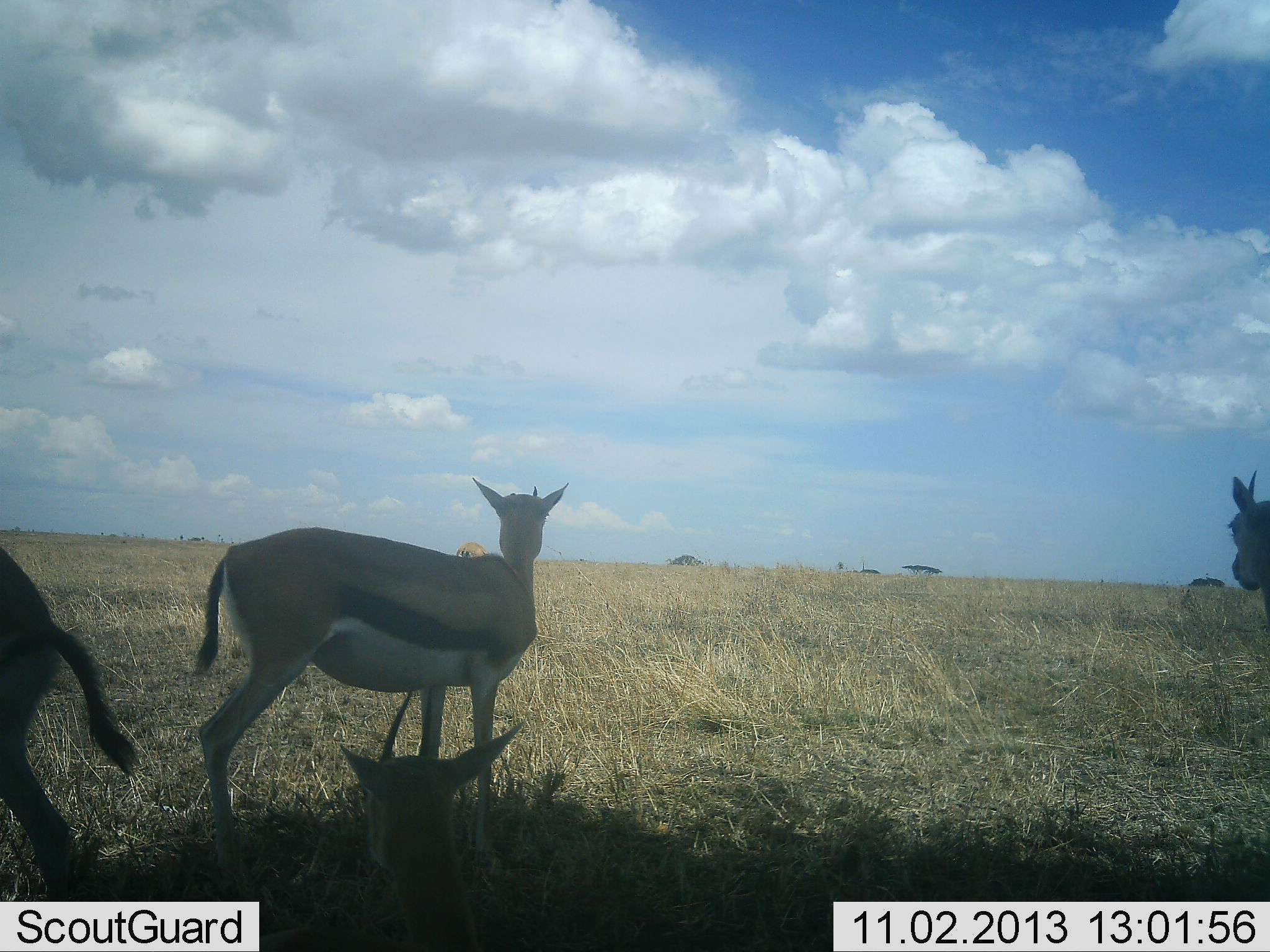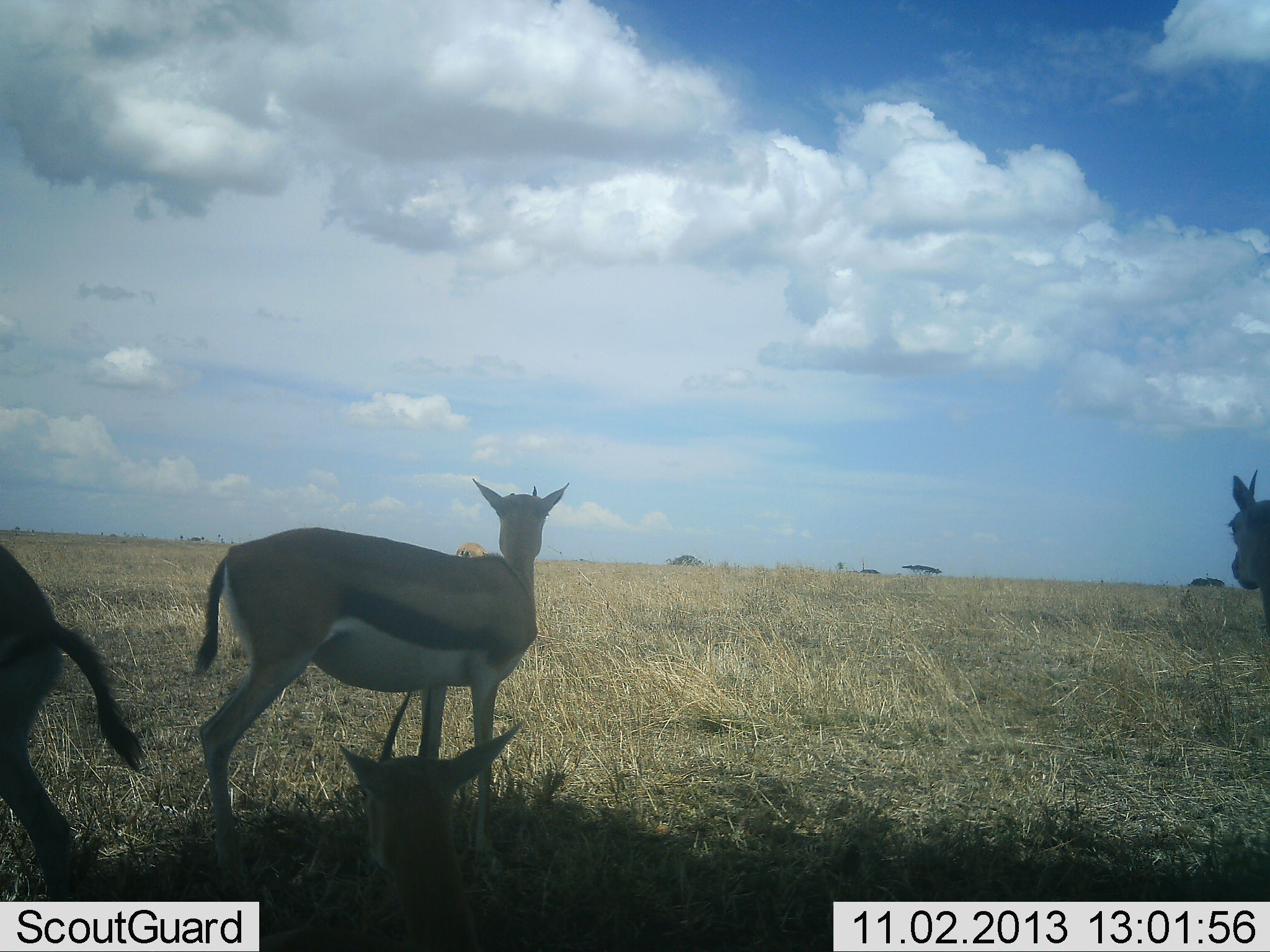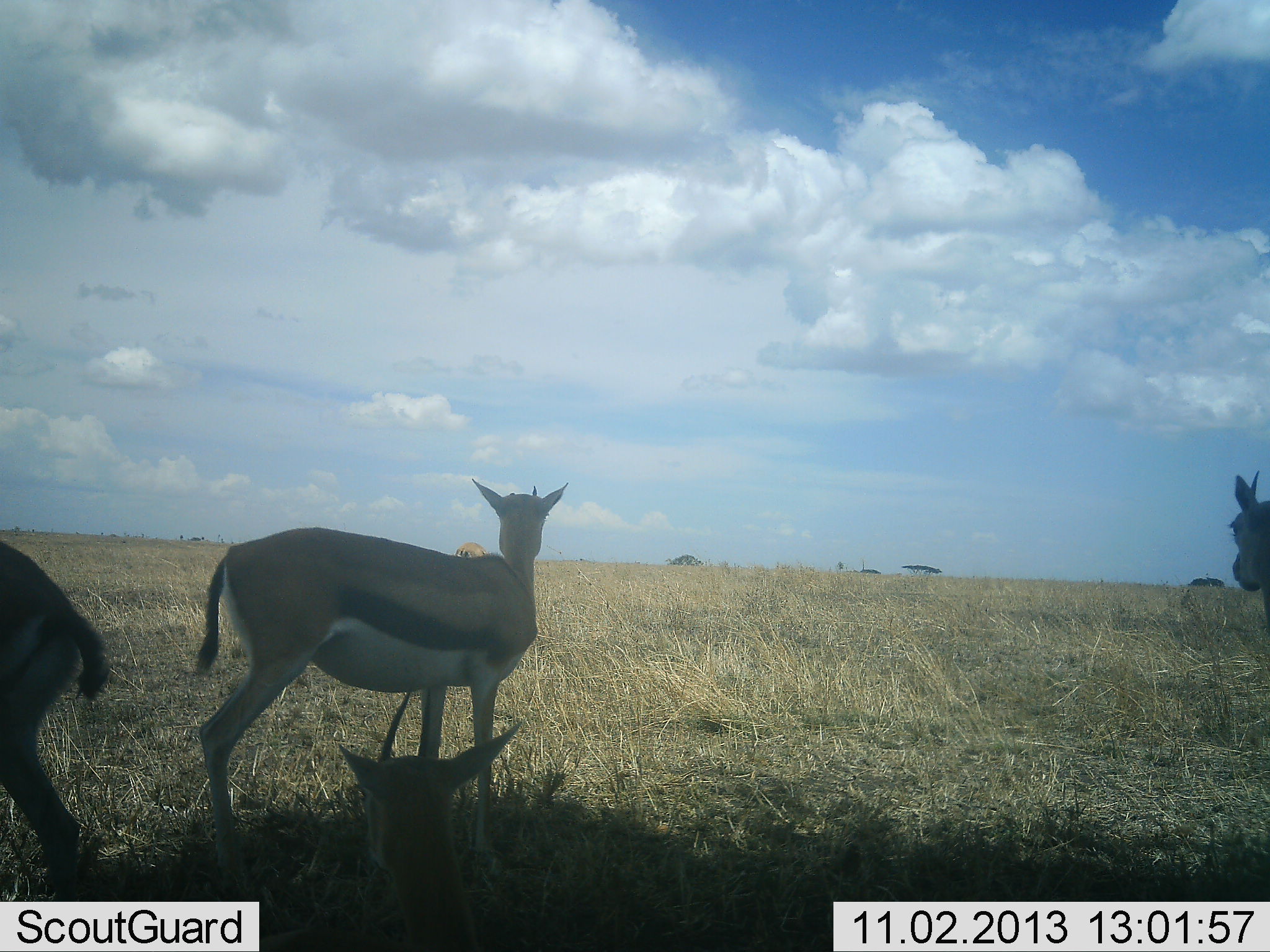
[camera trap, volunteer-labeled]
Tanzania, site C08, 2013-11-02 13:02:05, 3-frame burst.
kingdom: Animalia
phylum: Chordata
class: Mammalia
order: Artiodactyla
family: Bovidae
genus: Eudorcas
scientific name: Eudorcas thomsonii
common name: thomson's gazelle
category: gazellethomsons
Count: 4.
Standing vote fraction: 100%.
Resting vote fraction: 80%.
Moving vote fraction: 10%.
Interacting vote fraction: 0%.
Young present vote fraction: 0%.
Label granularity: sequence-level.